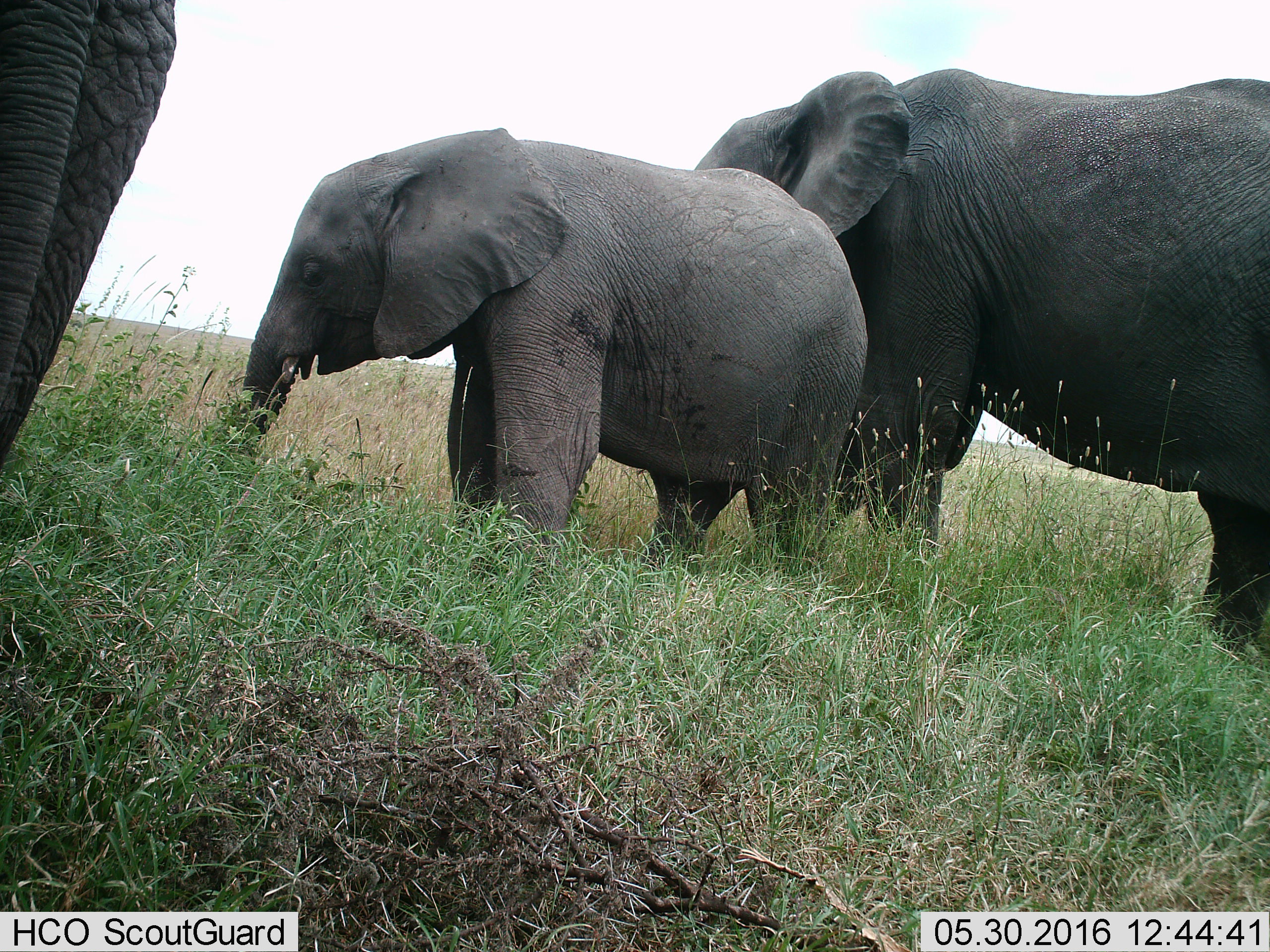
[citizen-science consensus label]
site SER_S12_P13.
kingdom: Animalia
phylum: Chordata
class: Mammalia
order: Proboscidea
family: Elephantidae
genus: Loxodonta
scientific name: Loxodonta africana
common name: african bush elephant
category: elephant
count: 3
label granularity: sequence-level